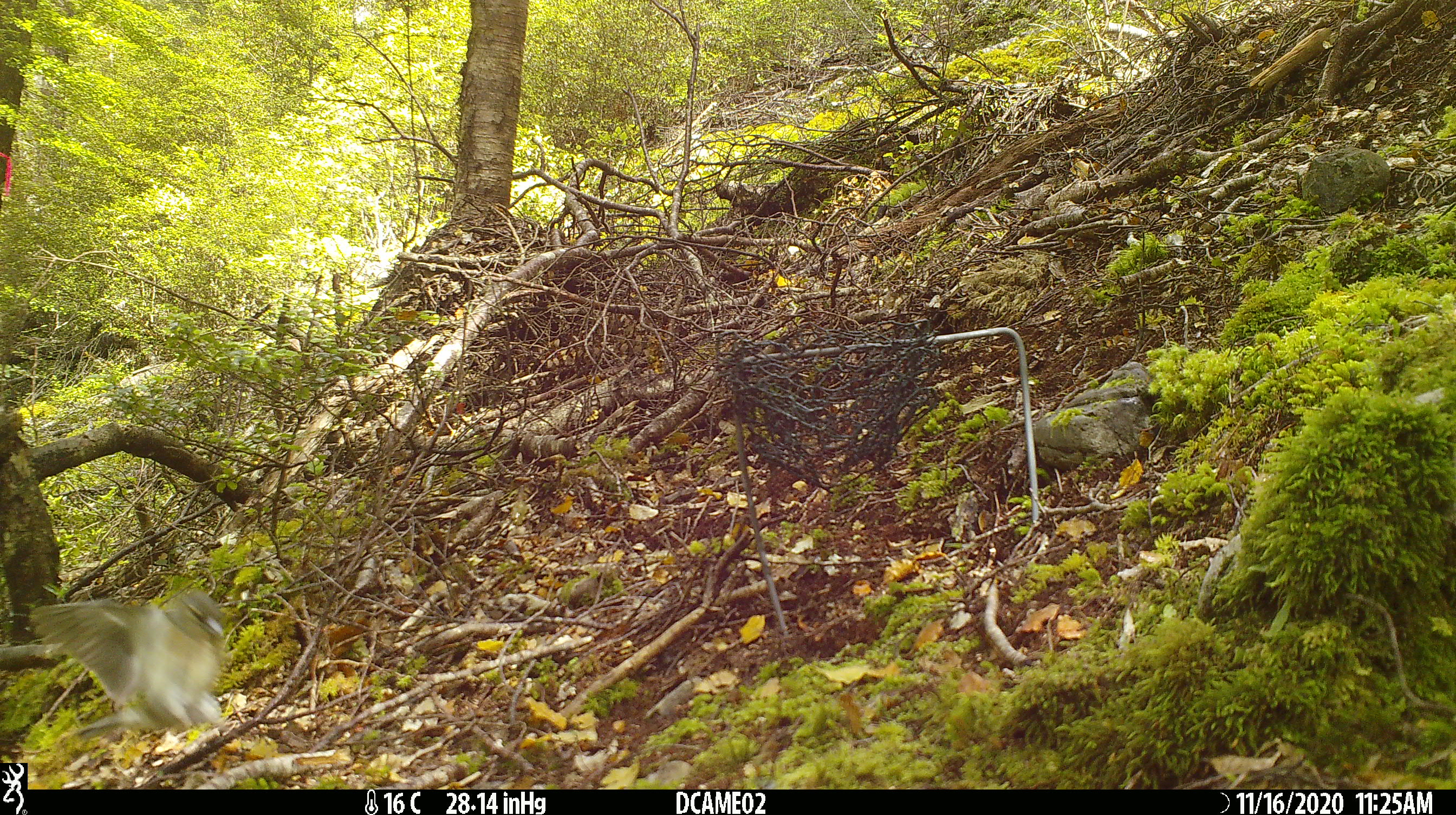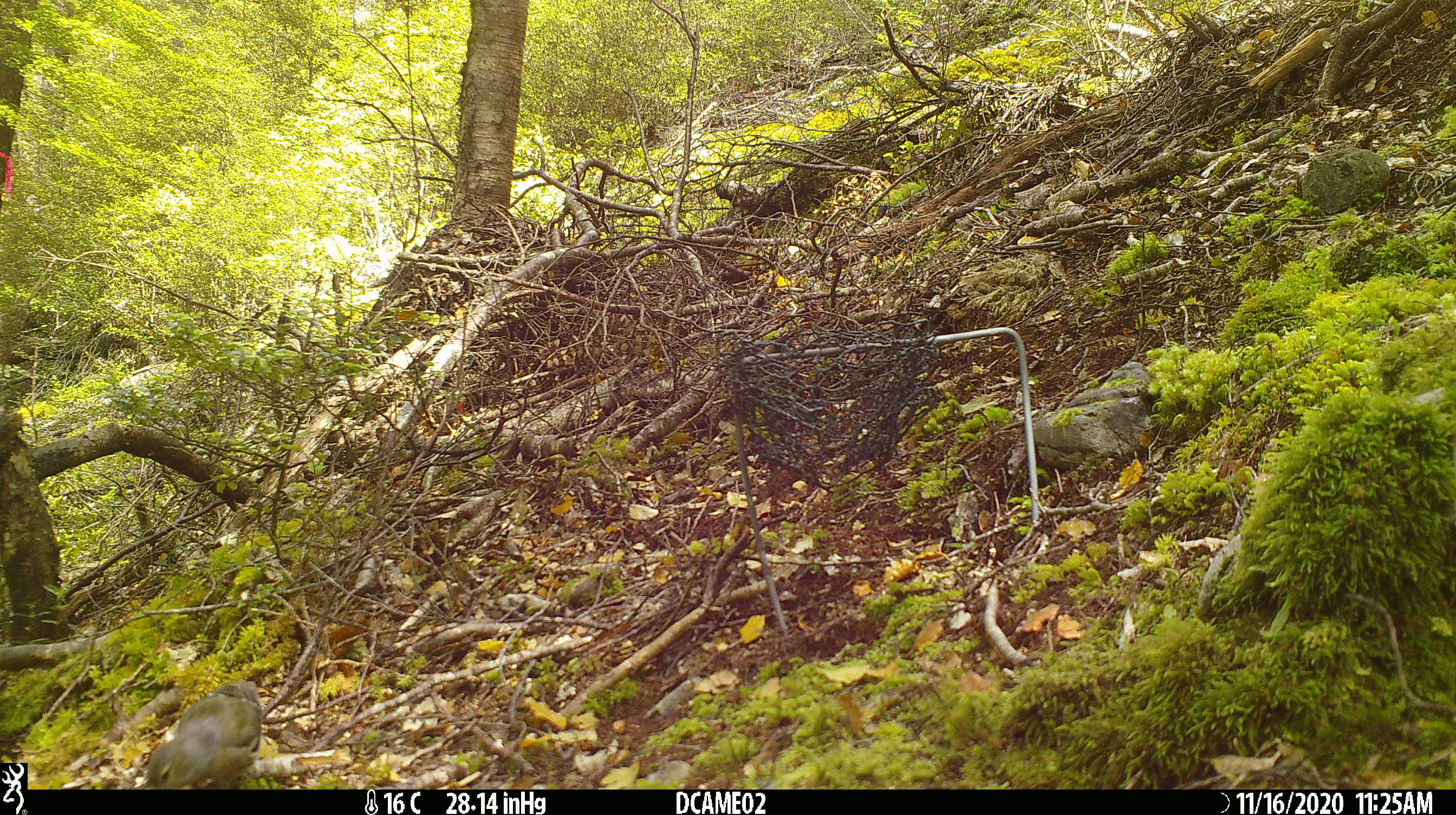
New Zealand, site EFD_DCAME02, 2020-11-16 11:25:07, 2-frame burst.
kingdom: Animalia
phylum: Chordata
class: Aves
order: Passeriformes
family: Fringillidae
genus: Fringilla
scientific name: Fringilla coelebs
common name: common chaffinch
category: chaffinch